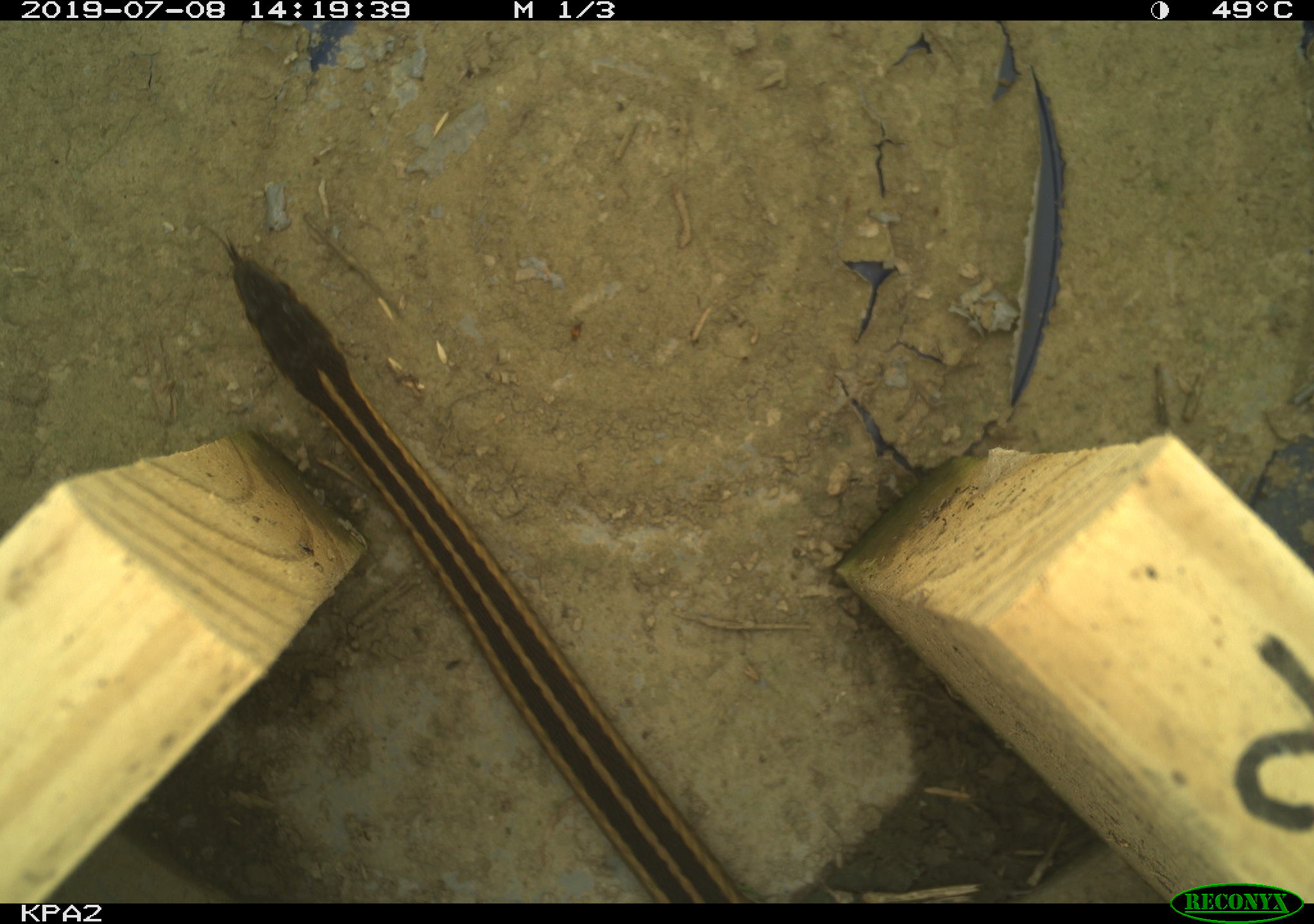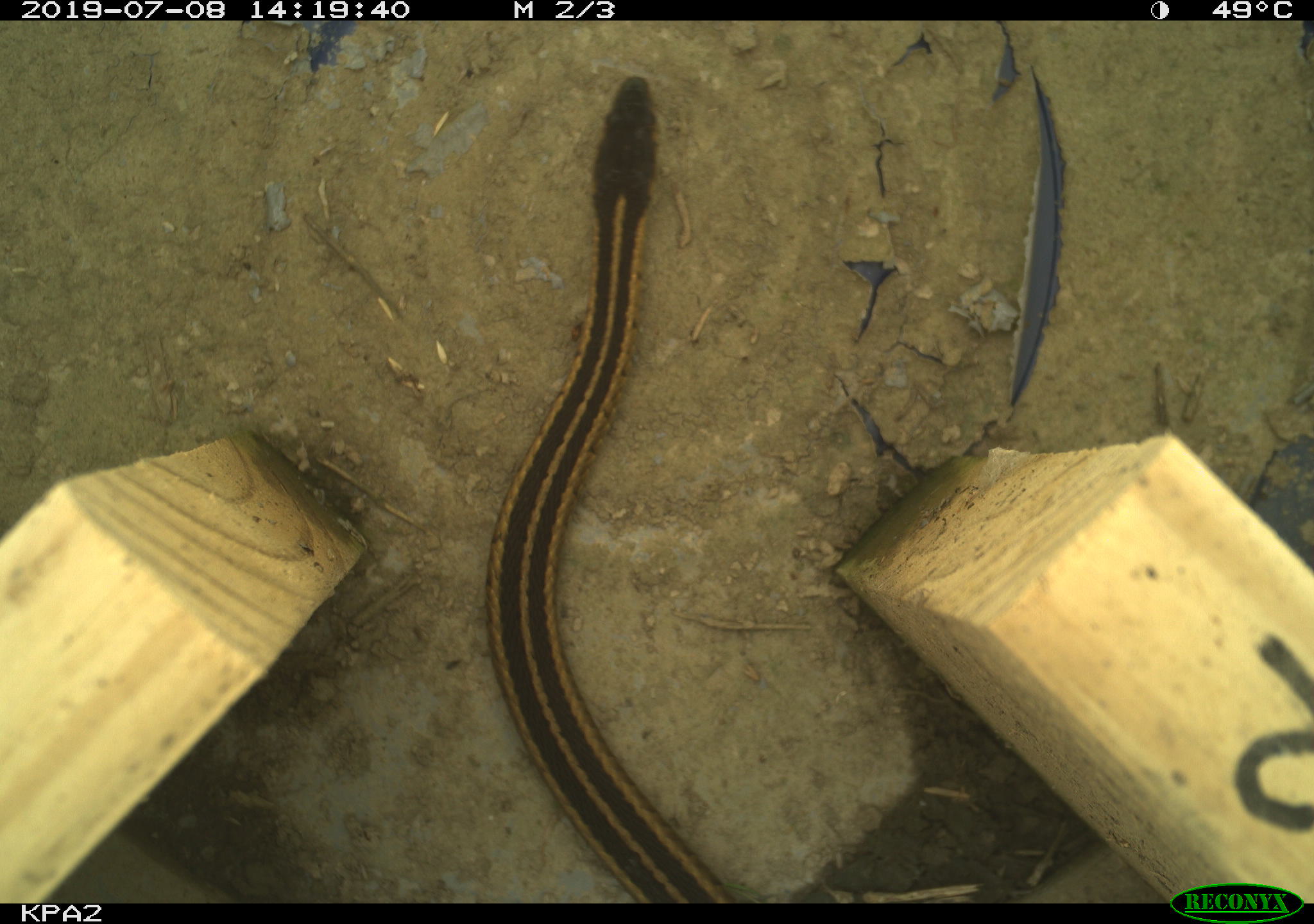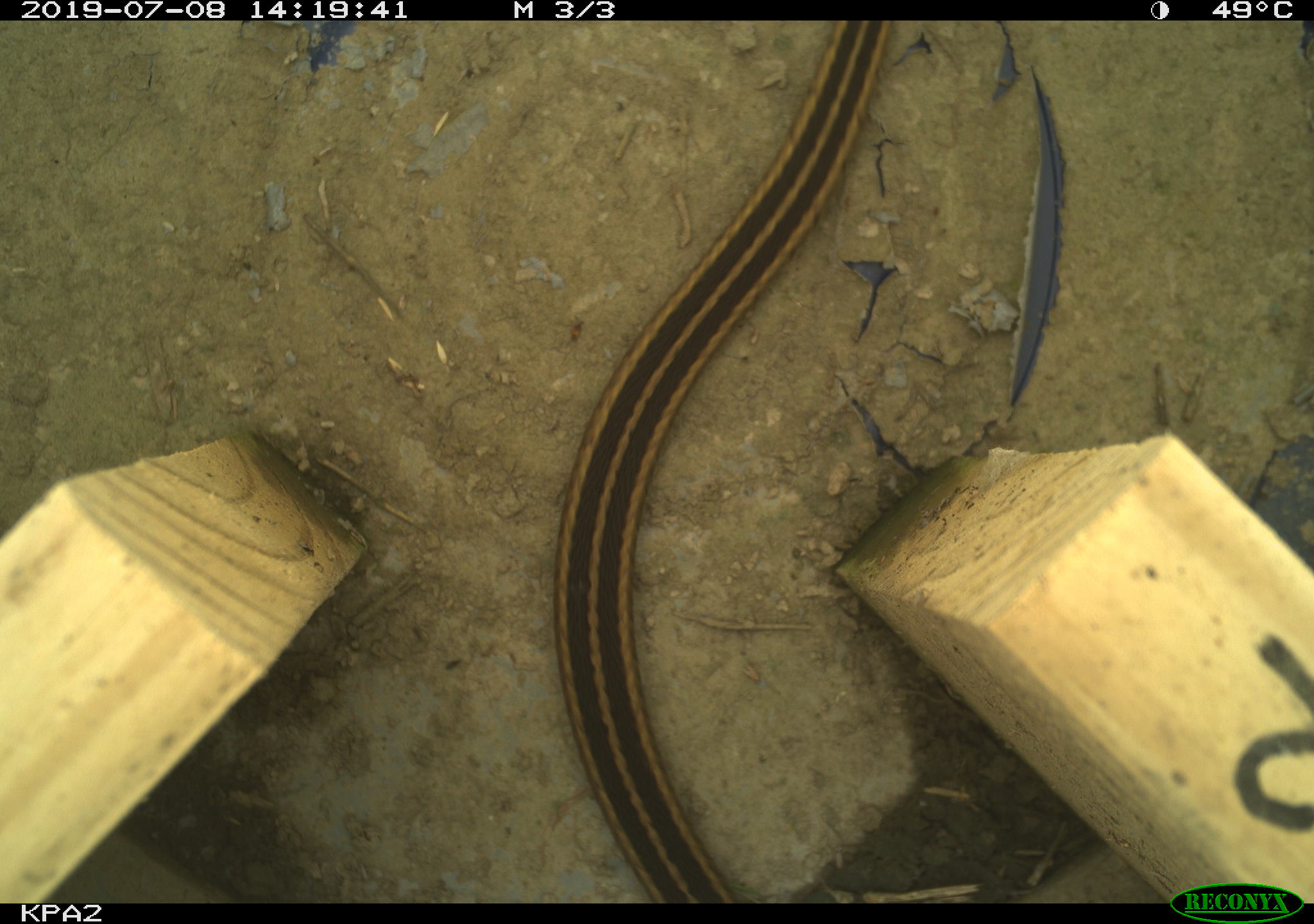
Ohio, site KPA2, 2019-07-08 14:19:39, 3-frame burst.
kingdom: Animalia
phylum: Chordata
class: Reptilia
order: Squamata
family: Colubridae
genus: Thamnophis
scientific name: Thamnophis sirtalis sirtalis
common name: eastern gartersnake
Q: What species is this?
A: Eastern gartersnake (Thamnophis sirtalis sirtalis).